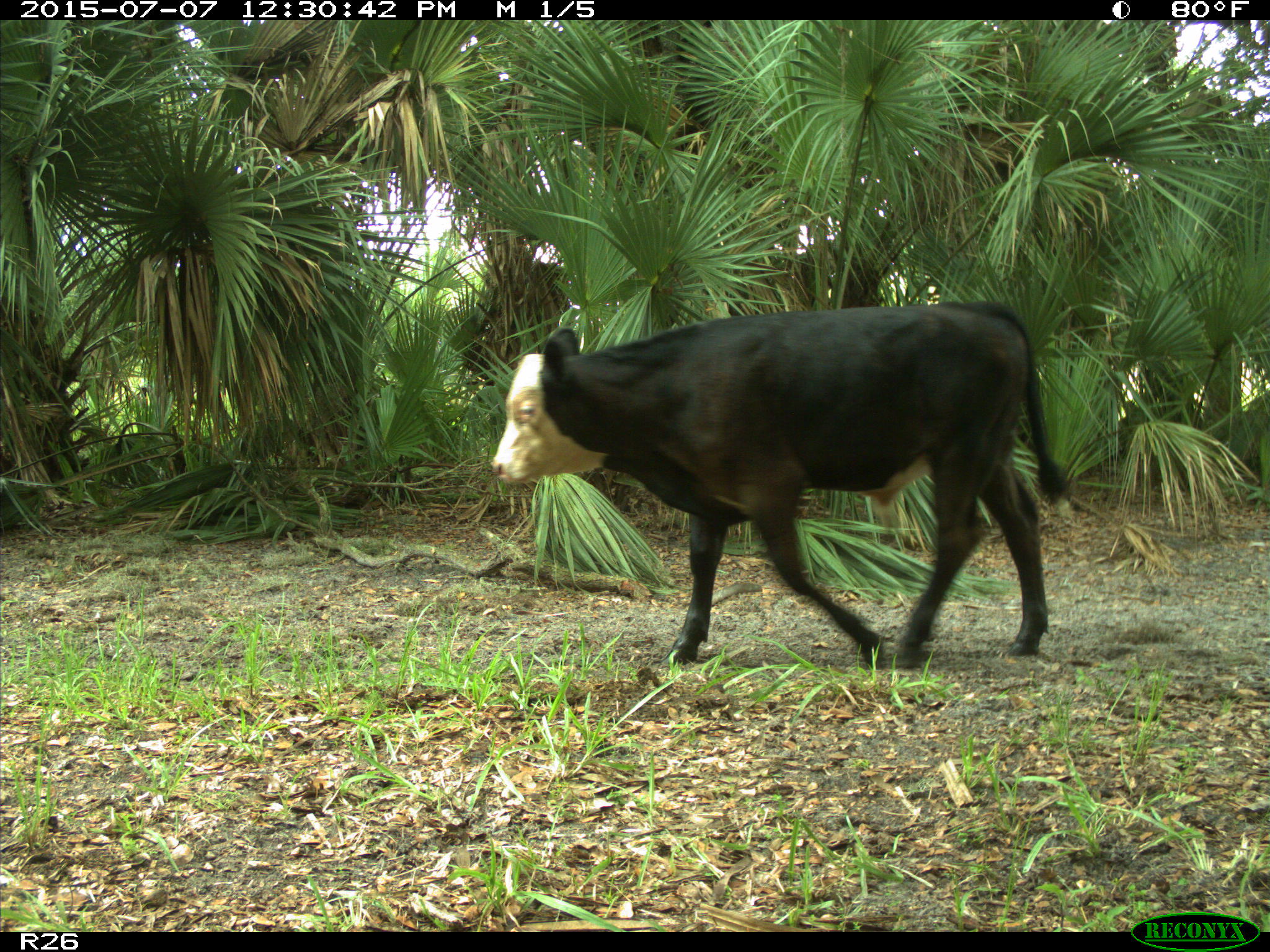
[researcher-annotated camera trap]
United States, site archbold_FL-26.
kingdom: Animalia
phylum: Chordata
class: Mammalia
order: Artiodactyla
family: Bovidae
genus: Bos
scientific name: Bos taurus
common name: domestic cow